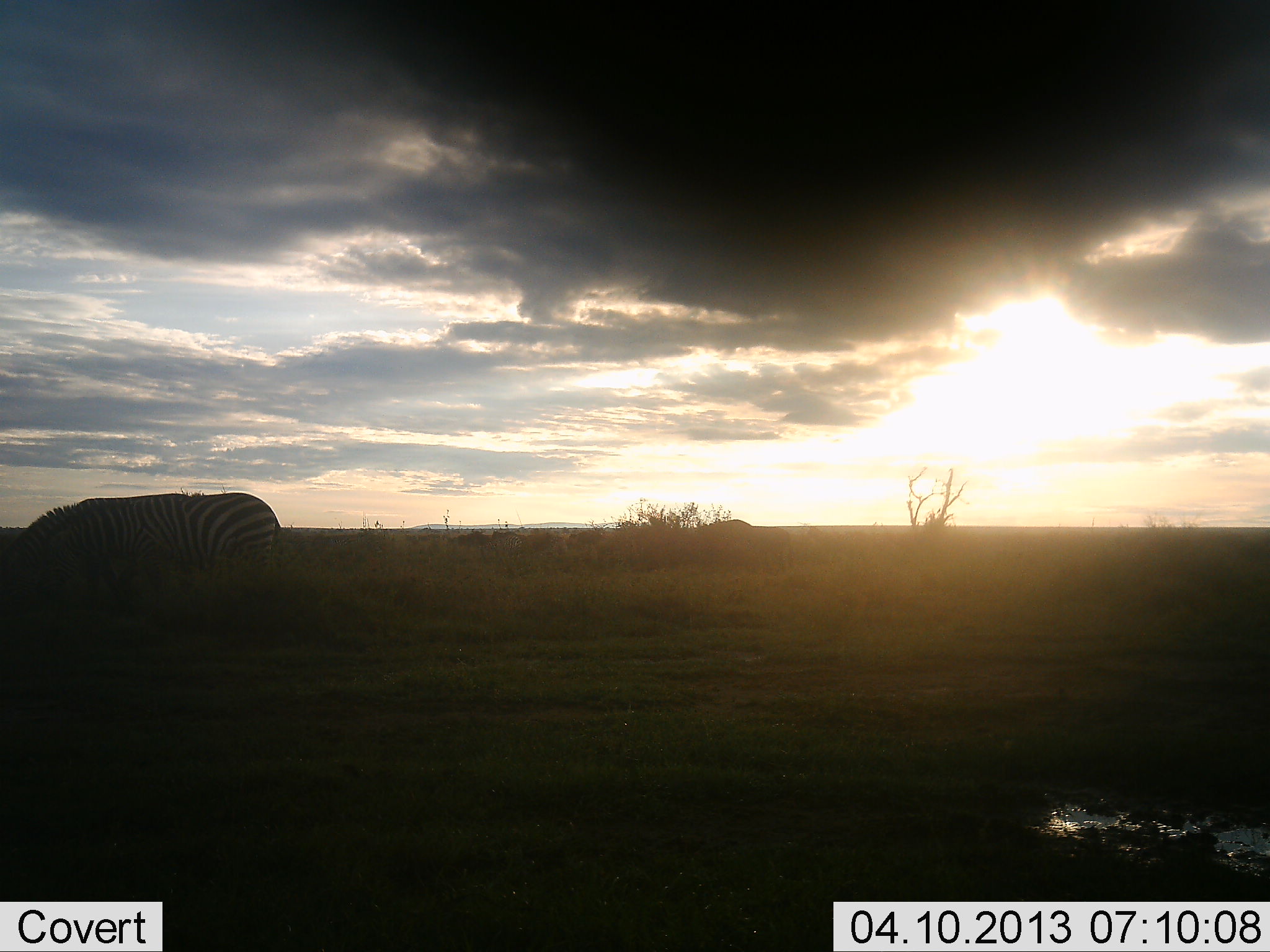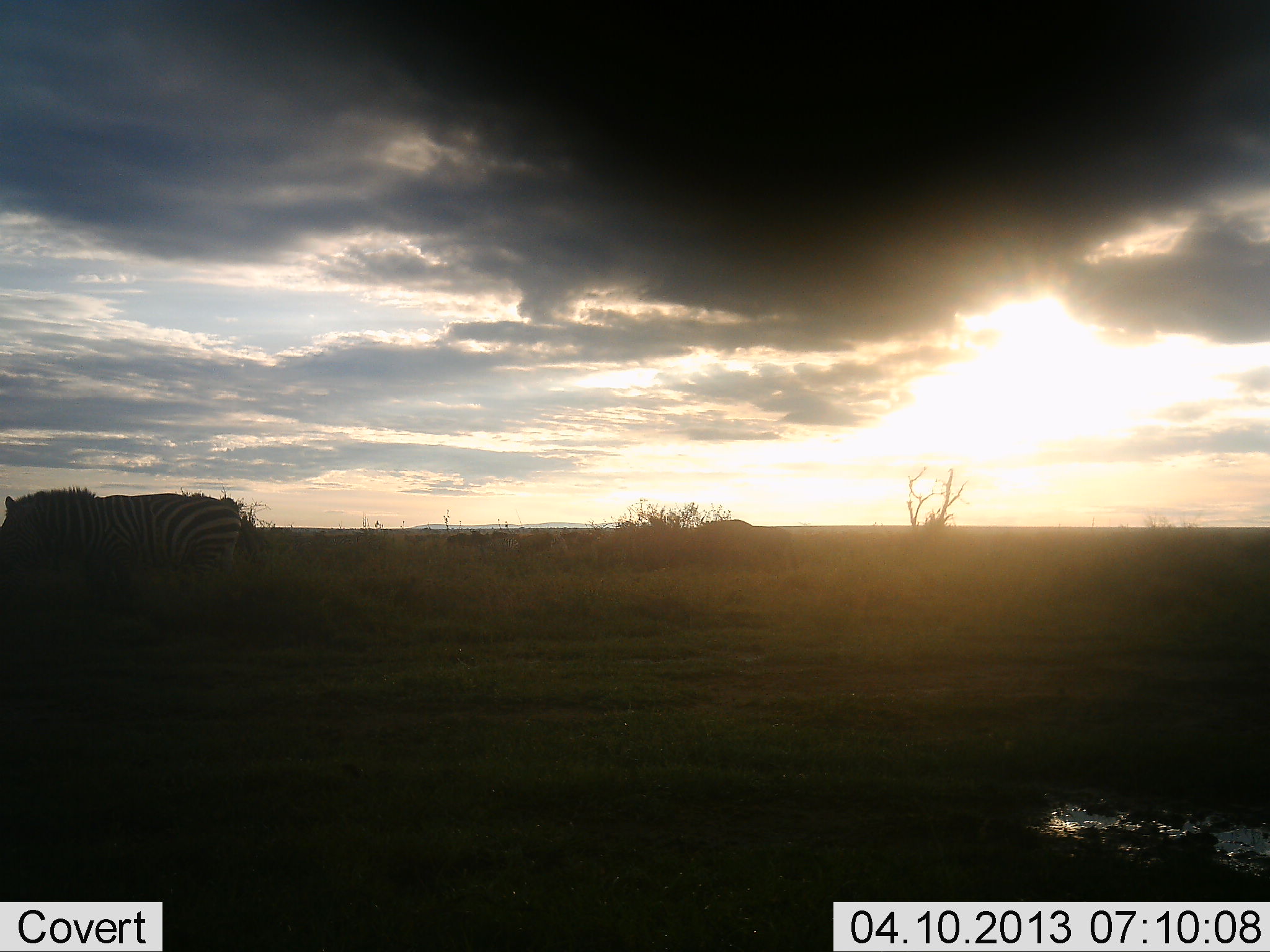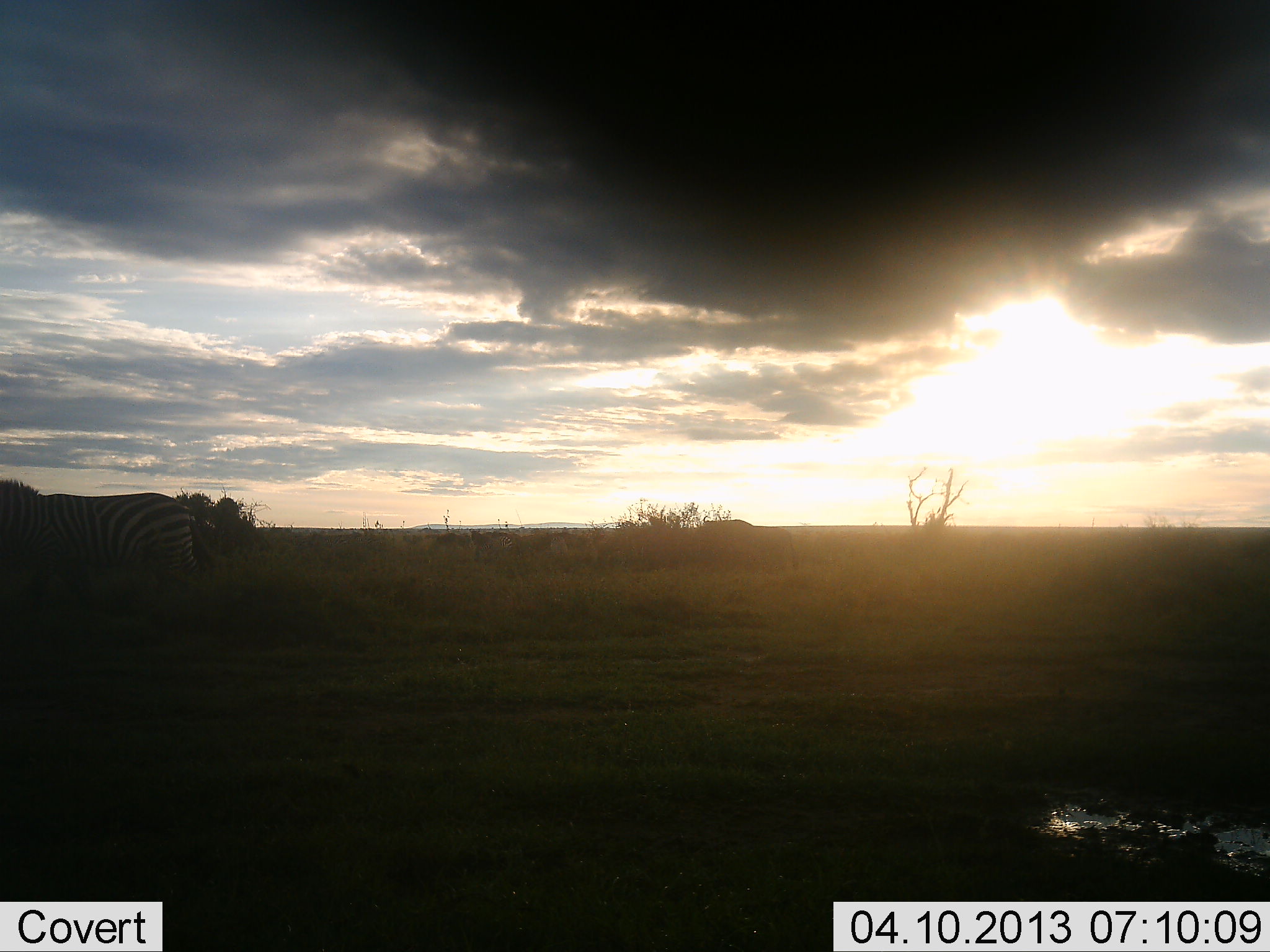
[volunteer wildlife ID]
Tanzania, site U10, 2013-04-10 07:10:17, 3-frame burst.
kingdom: Animalia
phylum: Chordata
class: Mammalia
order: Perissodactyla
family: Equidae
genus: Equus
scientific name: Equus quagga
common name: plains zebra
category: zebra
Zebra (plains zebra) (Equus quagga), count 2. Behavior (volunteer vote fractions): standing 12%, resting 4%, moving 79%, interacting 0%. Young present (vote fraction): 0%. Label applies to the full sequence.